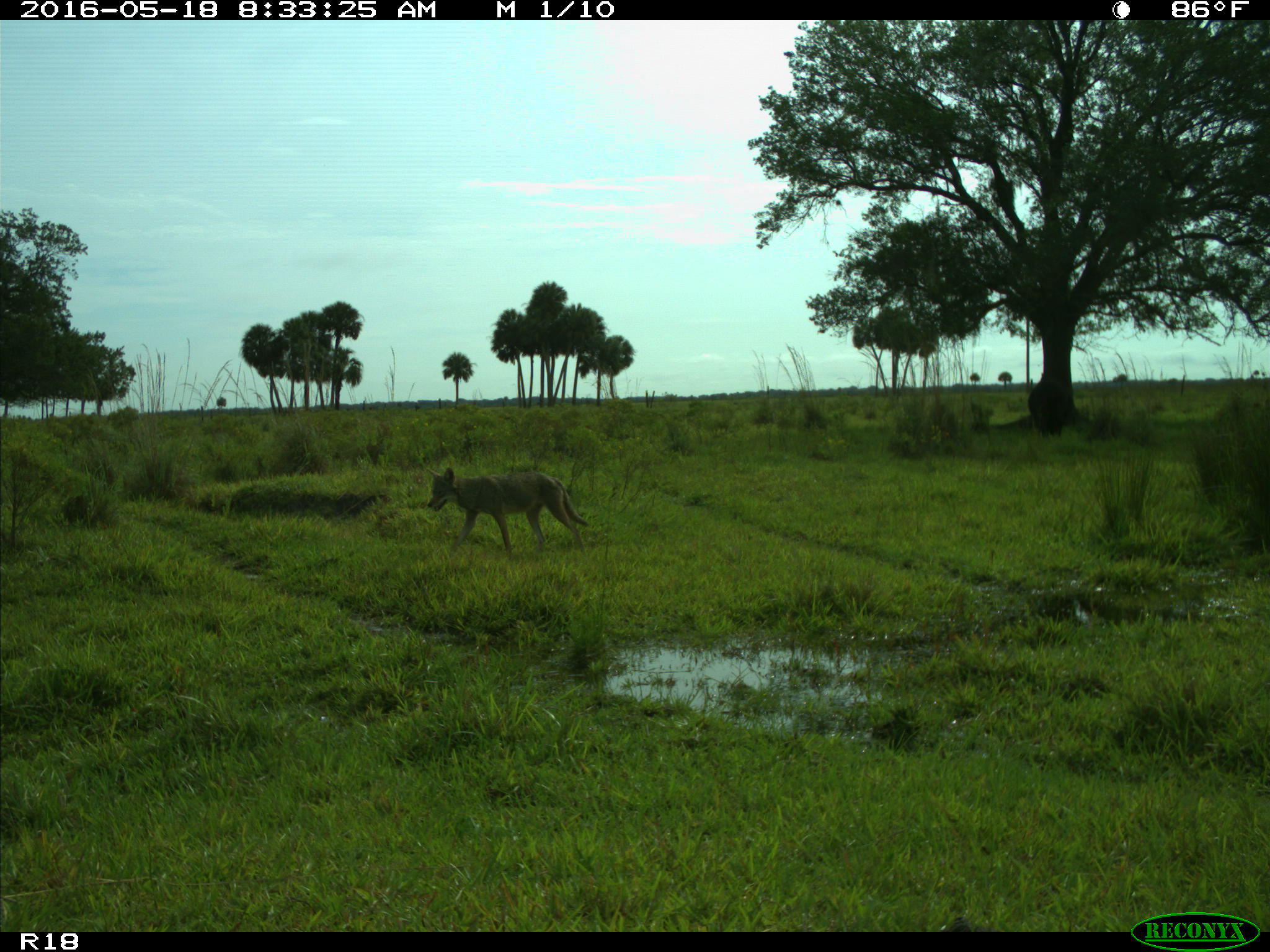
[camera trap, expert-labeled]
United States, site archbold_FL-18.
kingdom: Animalia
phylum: Chordata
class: Mammalia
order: Carnivora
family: Canidae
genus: Canis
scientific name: Canis latrans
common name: coyote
Canis latrans (coyote).